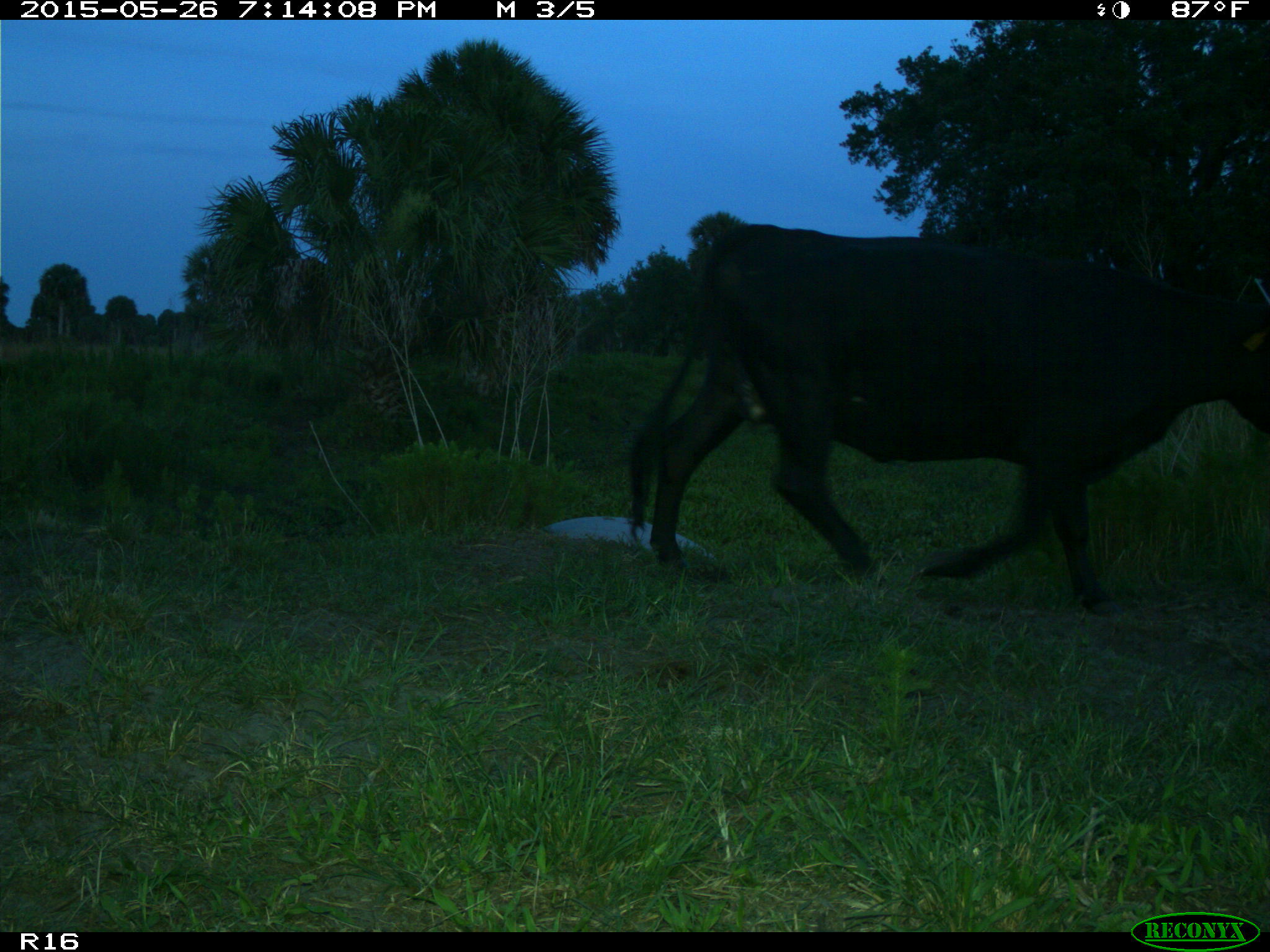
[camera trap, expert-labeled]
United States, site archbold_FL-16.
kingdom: Animalia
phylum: Chordata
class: Mammalia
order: Artiodactyla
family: Bovidae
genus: Bos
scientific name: Bos taurus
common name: domestic cow